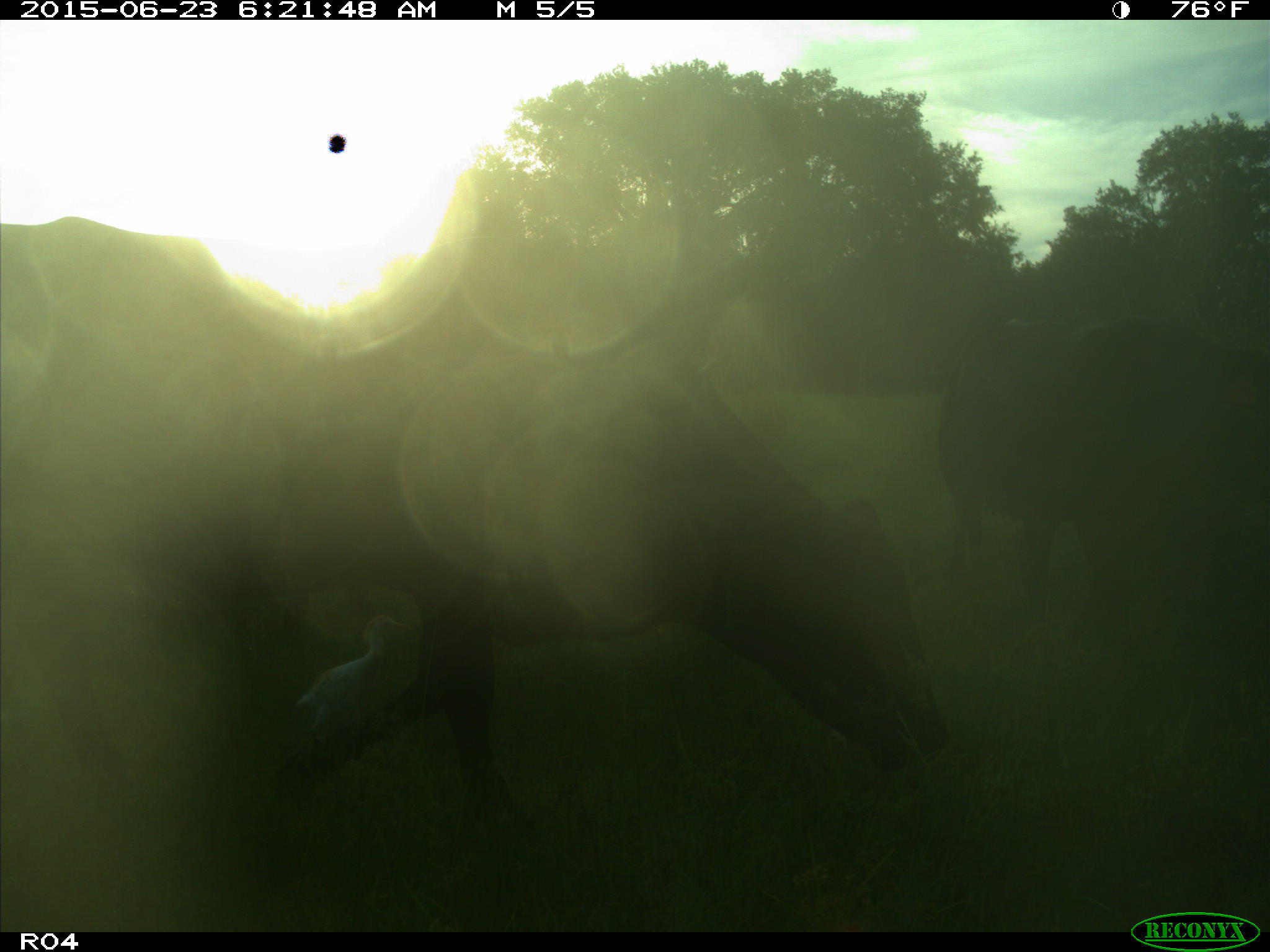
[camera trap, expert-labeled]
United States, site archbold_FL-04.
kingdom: Animalia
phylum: Chordata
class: Mammalia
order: Artiodactyla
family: Bovidae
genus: Bos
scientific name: Bos taurus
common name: domestic cow